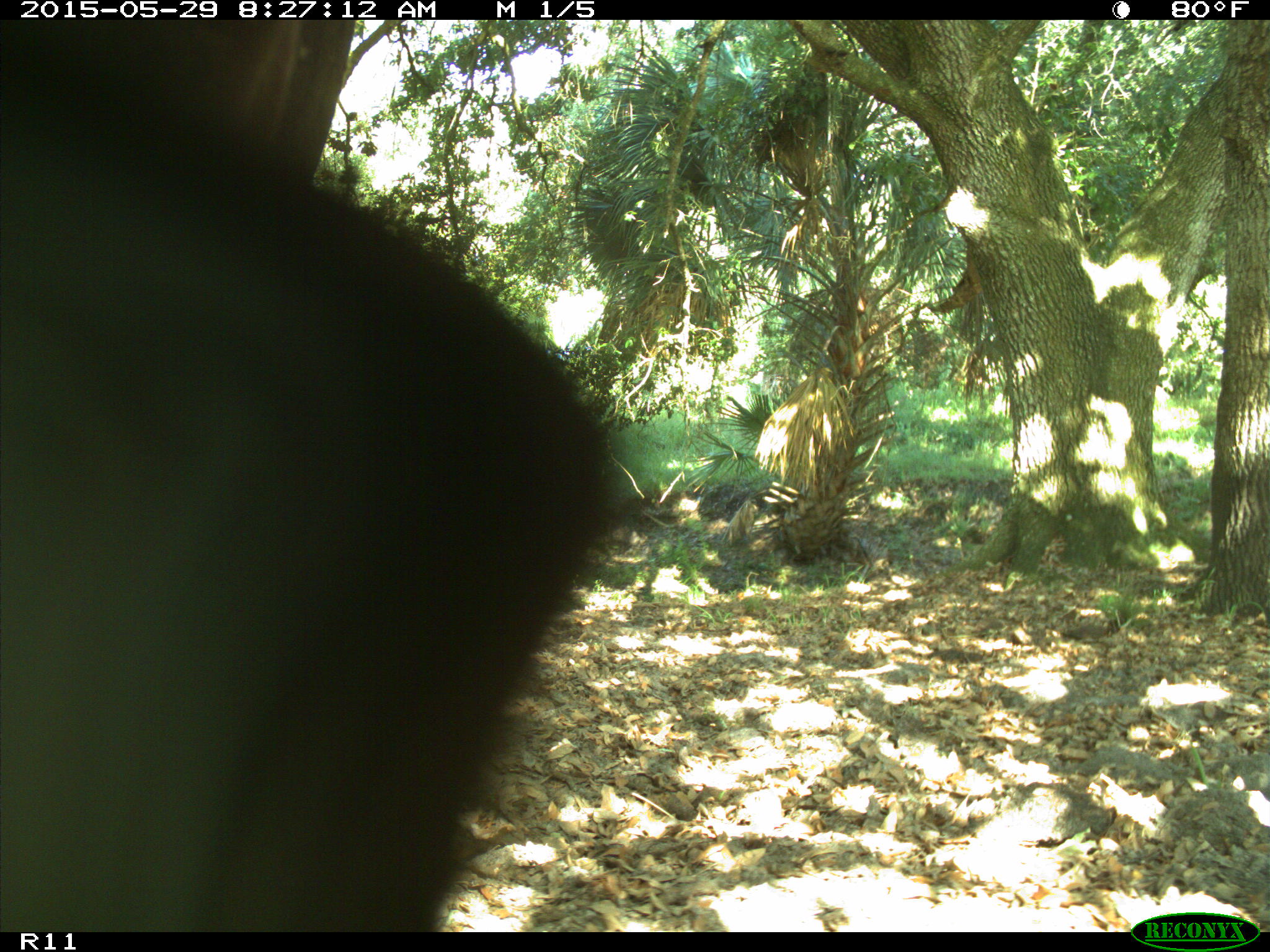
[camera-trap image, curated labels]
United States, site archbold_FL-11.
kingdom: Animalia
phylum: Chordata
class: Mammalia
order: Artiodactyla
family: Bovidae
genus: Bos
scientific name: Bos taurus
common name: domestic cow